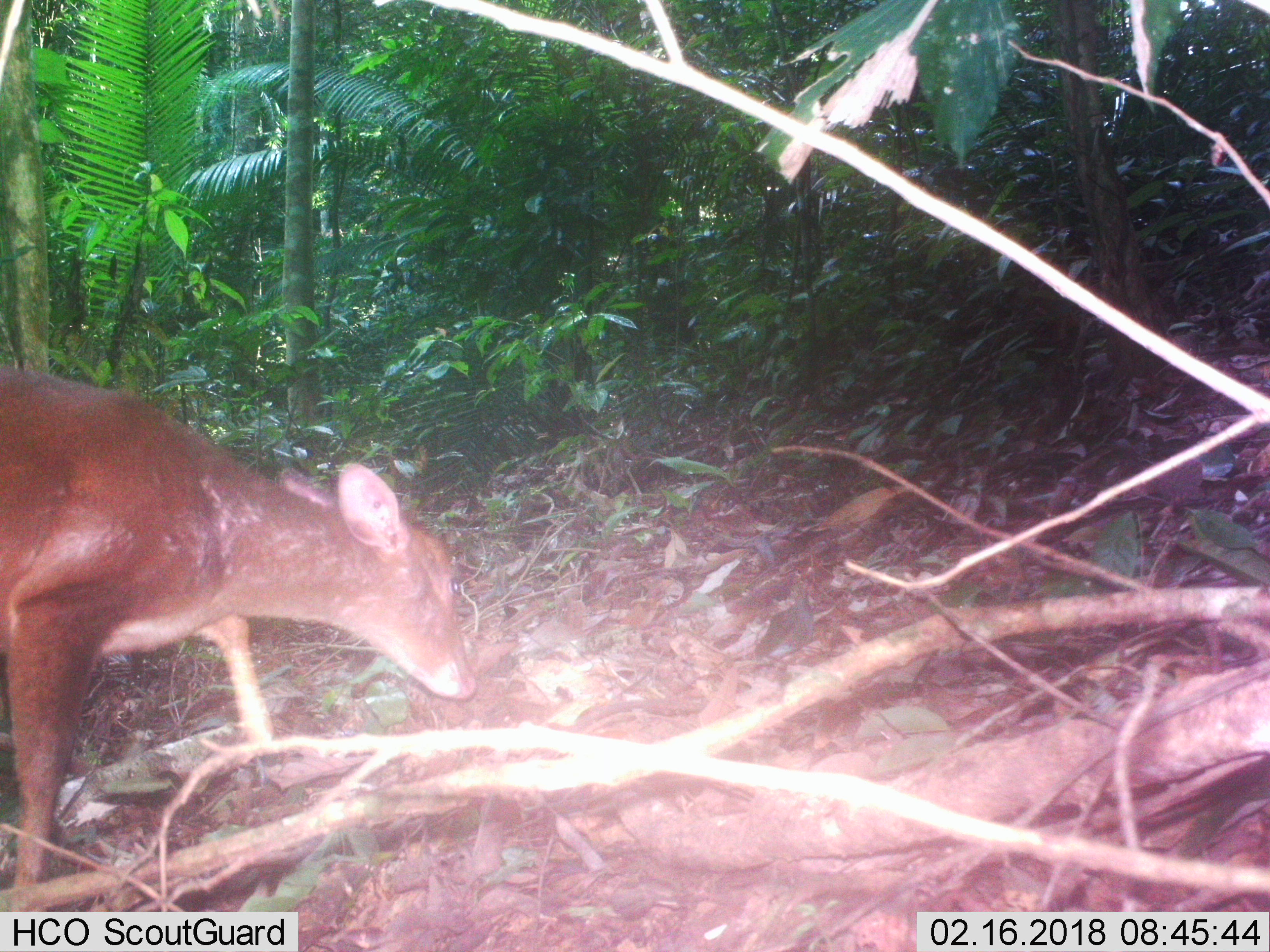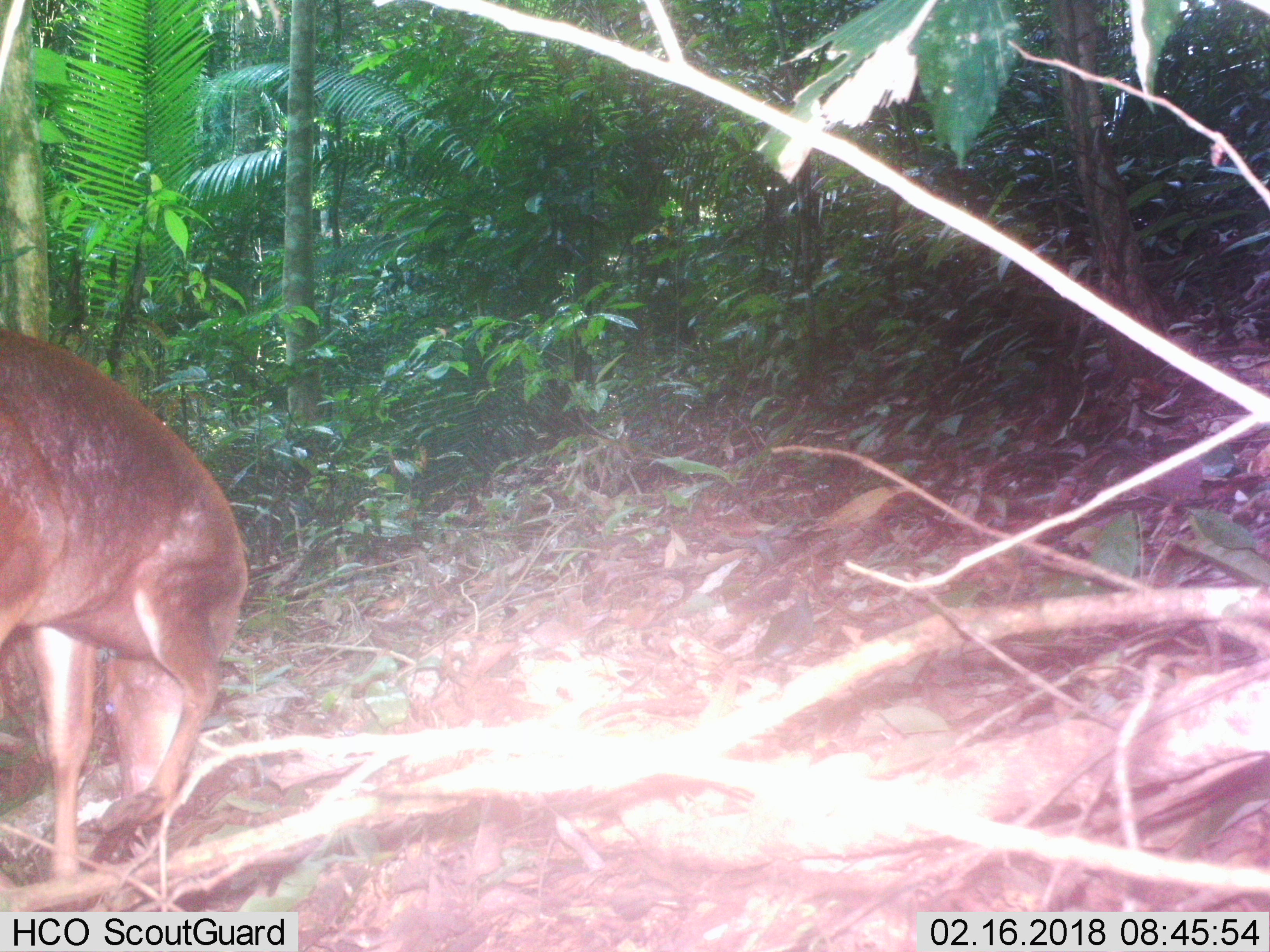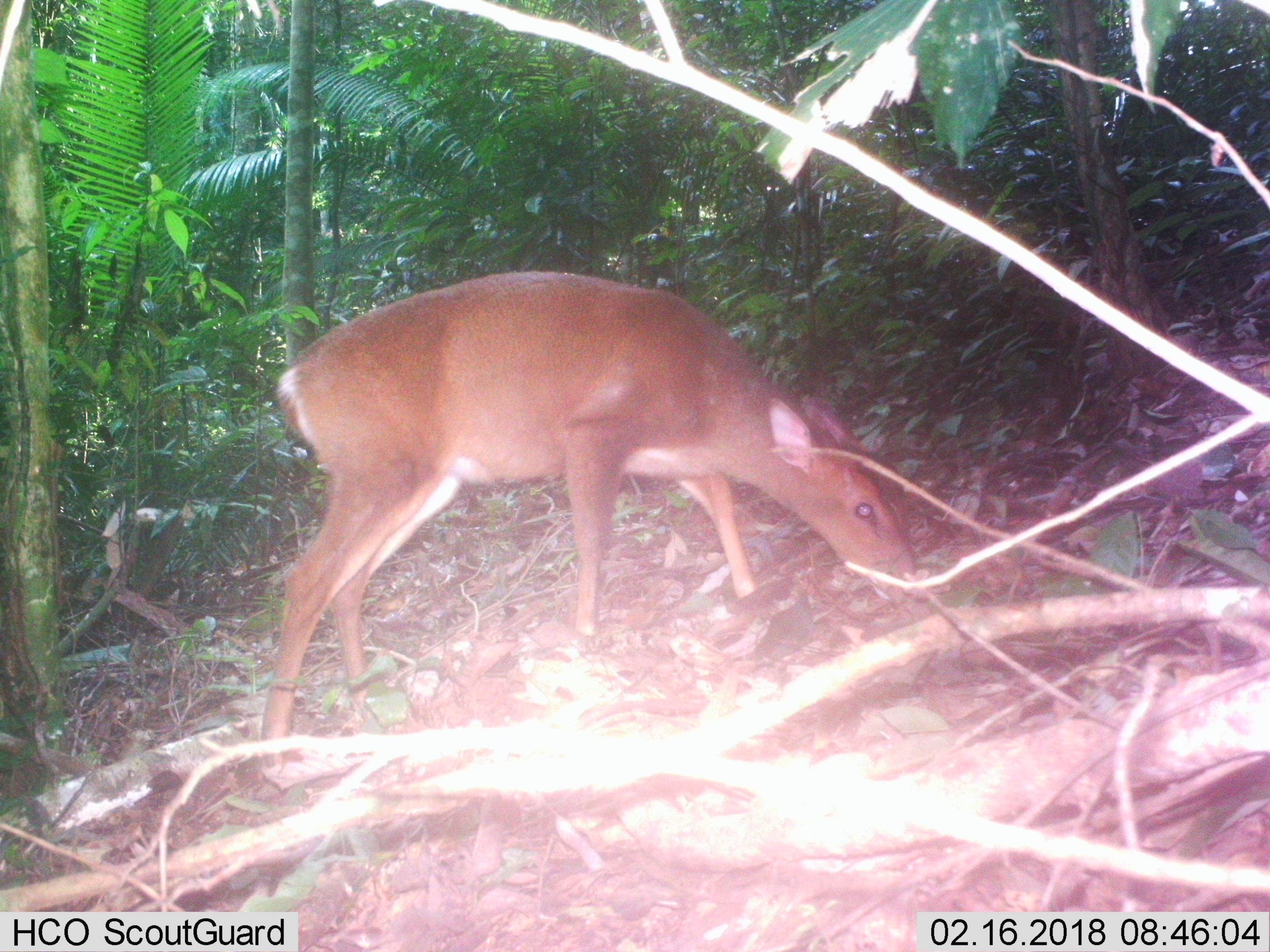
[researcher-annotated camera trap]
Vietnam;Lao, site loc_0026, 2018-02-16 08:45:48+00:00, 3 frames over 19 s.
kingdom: Animalia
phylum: Chordata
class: Mammalia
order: Artiodactyla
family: Cervidae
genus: Muntiacus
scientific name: Muntiacus vuquangensis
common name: large-antlered muntjac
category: large antlered muntjac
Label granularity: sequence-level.